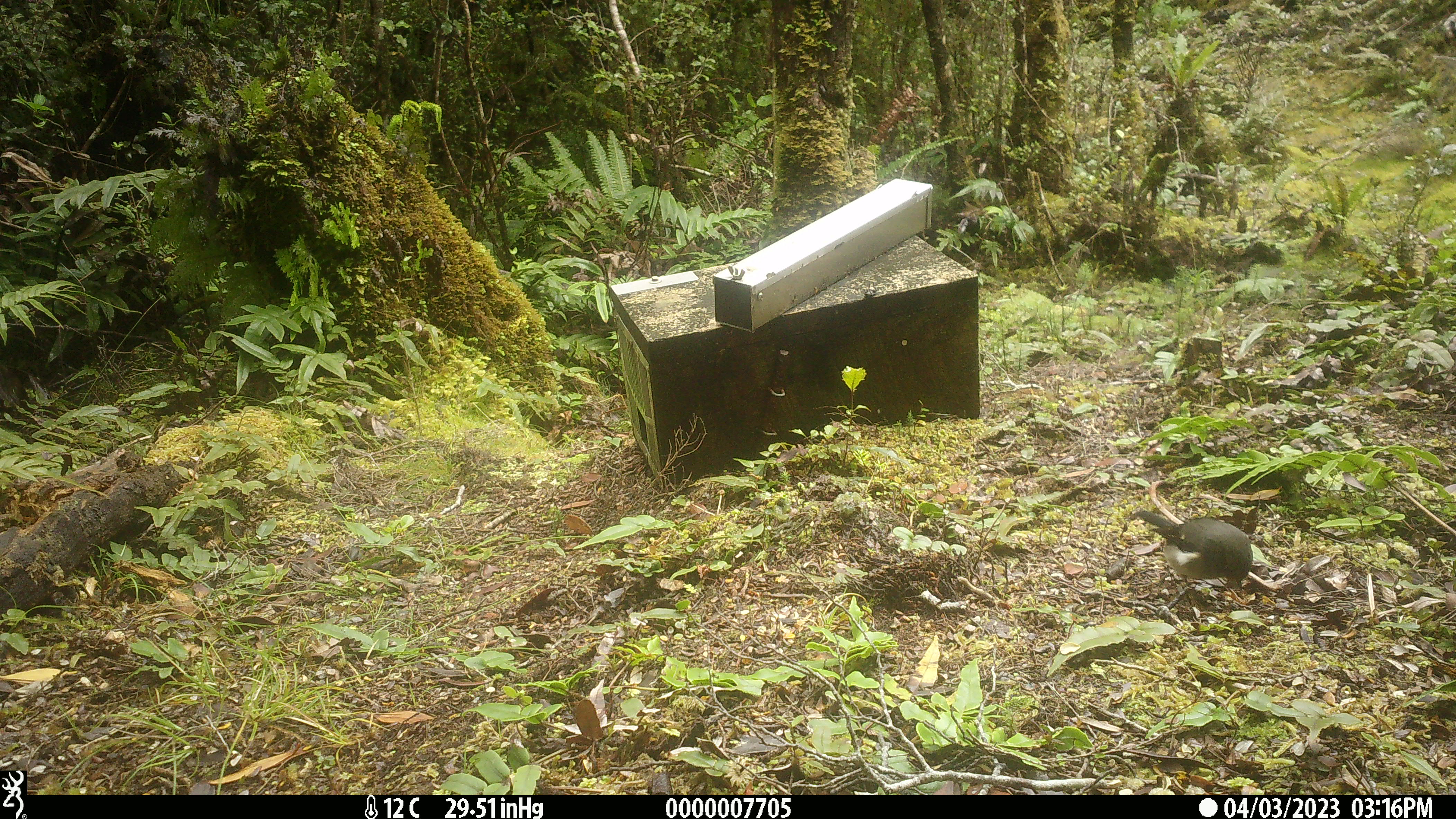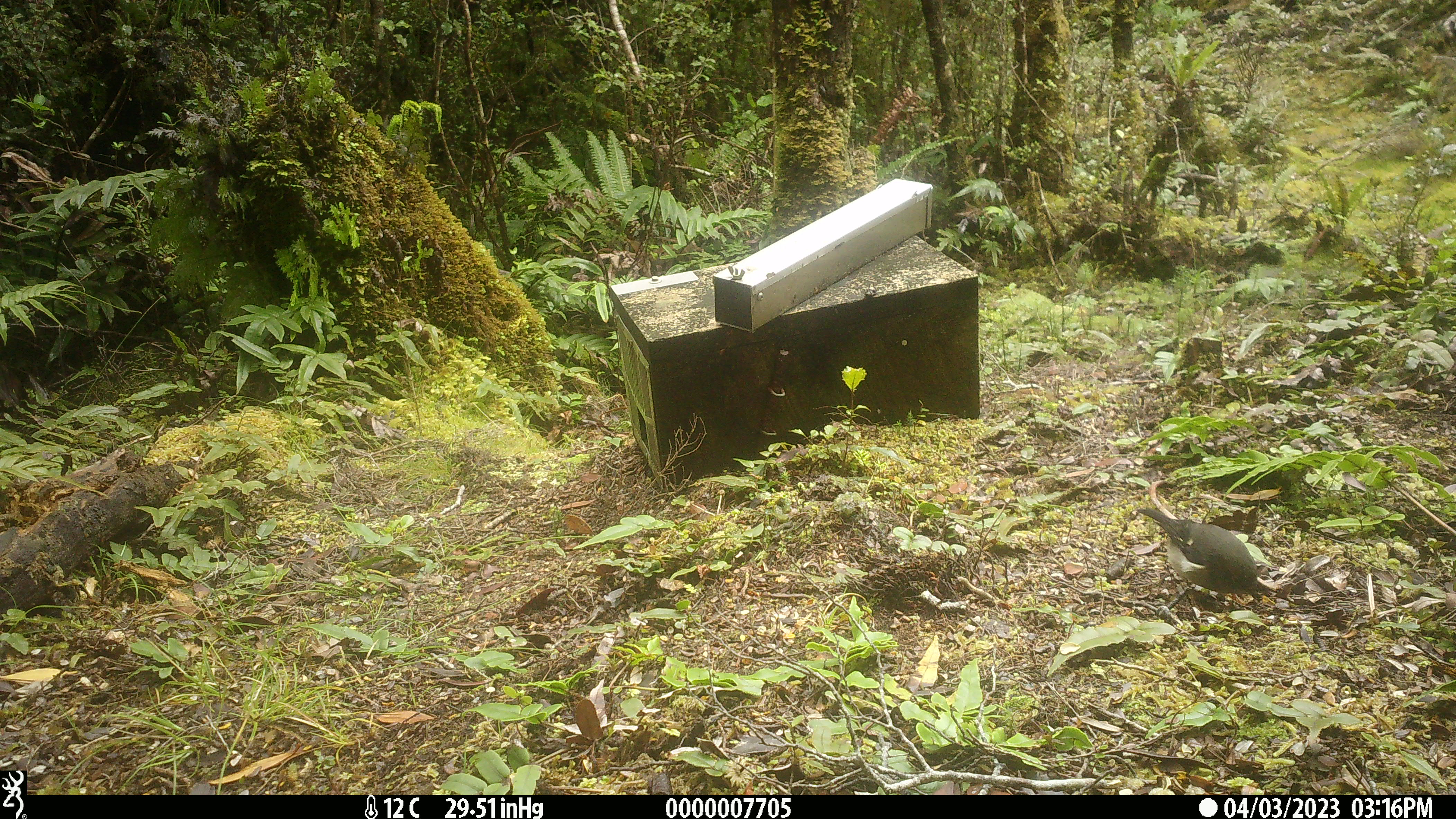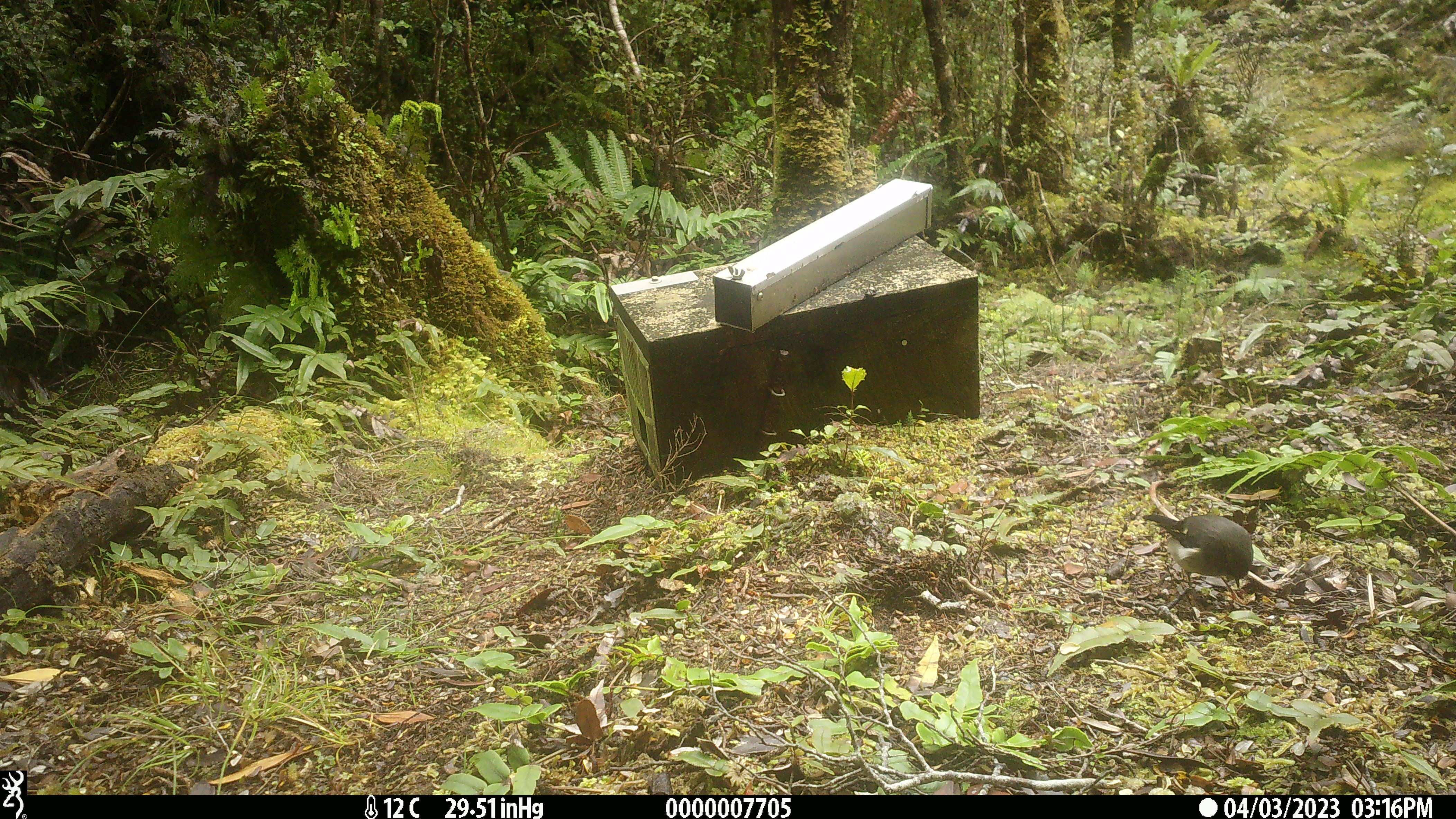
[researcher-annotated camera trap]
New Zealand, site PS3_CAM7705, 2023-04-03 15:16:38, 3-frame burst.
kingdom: Animalia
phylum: Chordata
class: Aves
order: Passeriformes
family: Petroicidae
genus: Petroica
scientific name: Petroica macrocephala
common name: tomtit